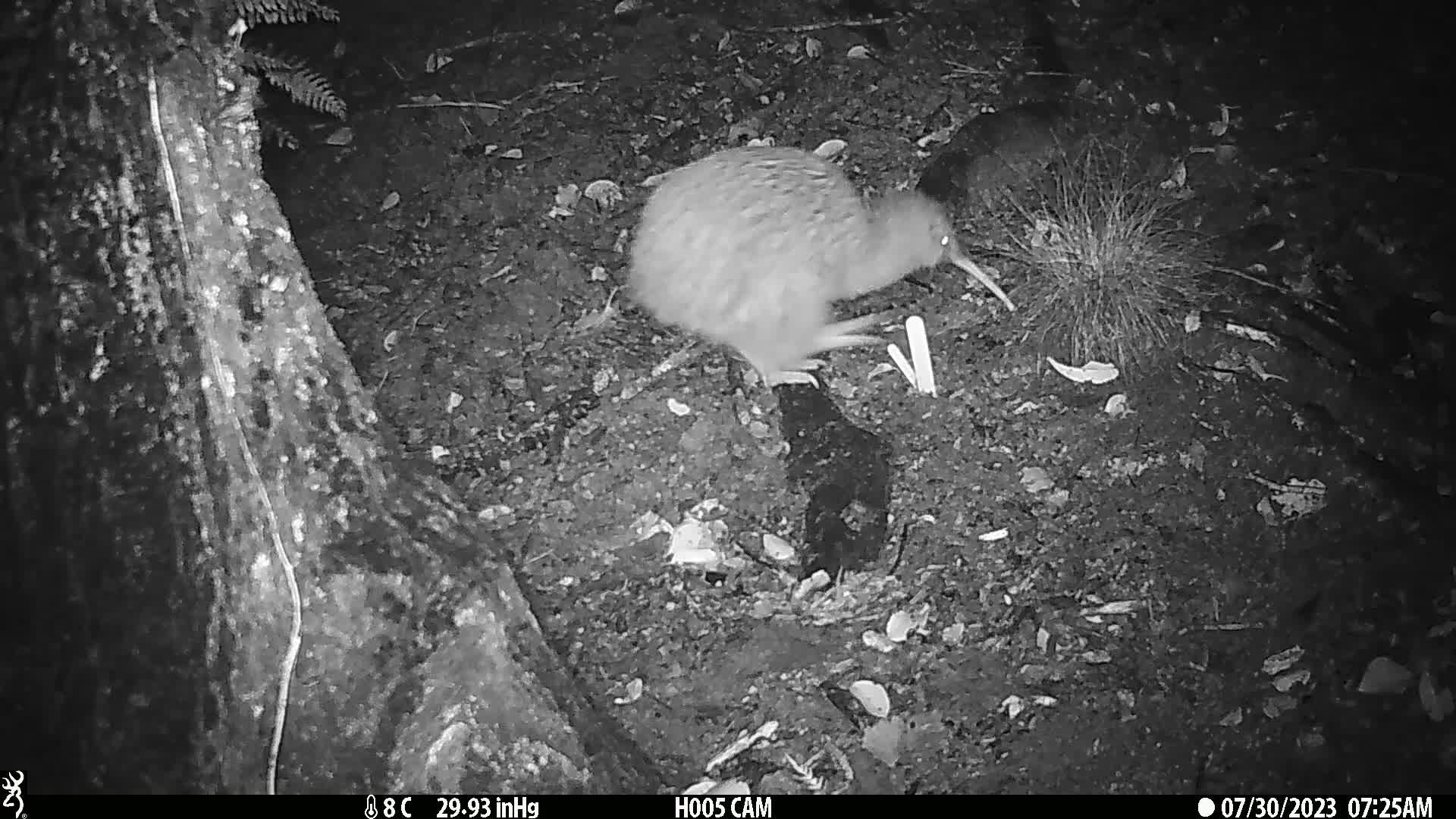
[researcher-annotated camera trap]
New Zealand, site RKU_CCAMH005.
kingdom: Animalia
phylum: Chordata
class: Aves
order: Apterygiformes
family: Apterygidae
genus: Apteryx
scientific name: Apteryx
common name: kiwi